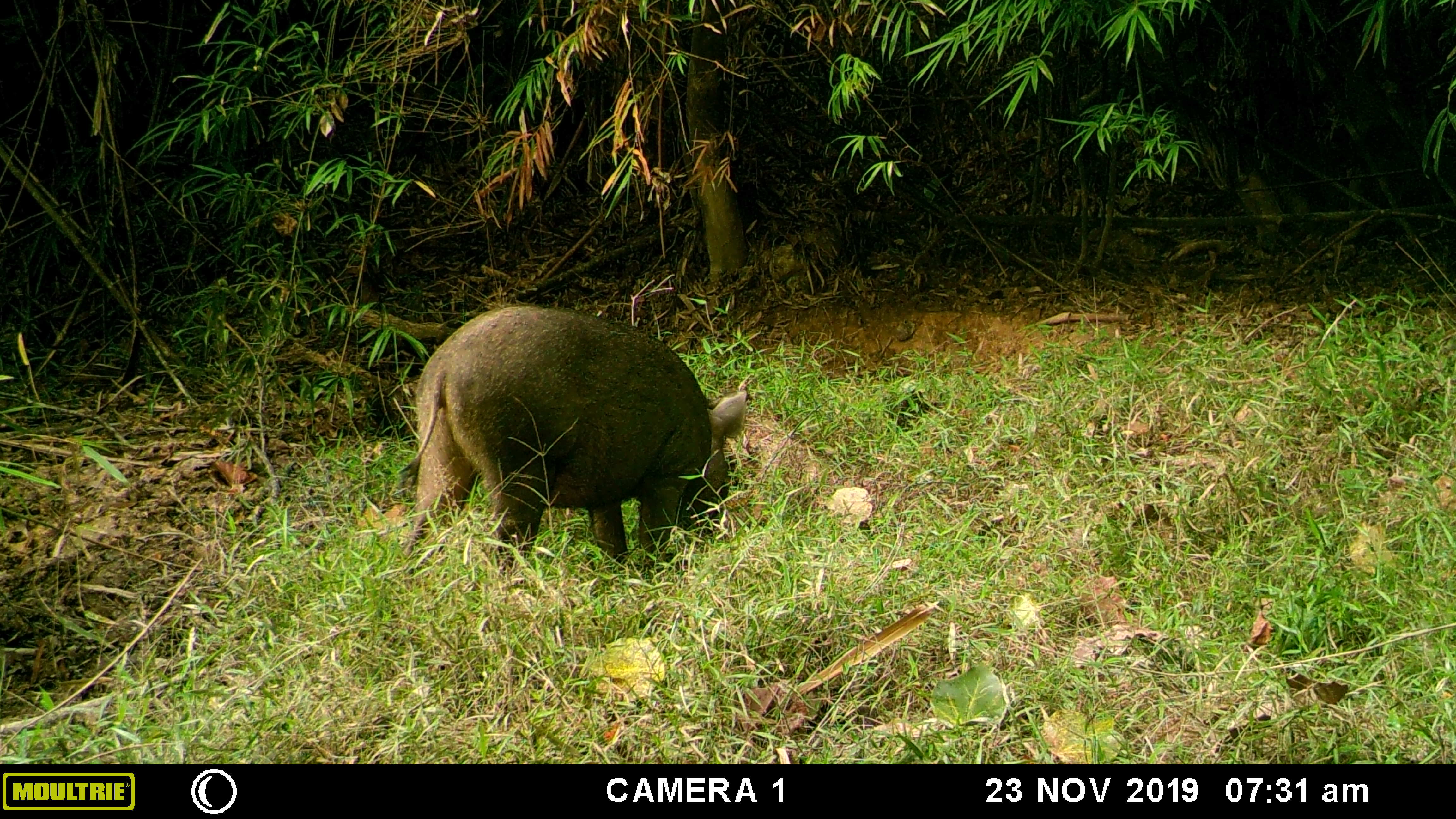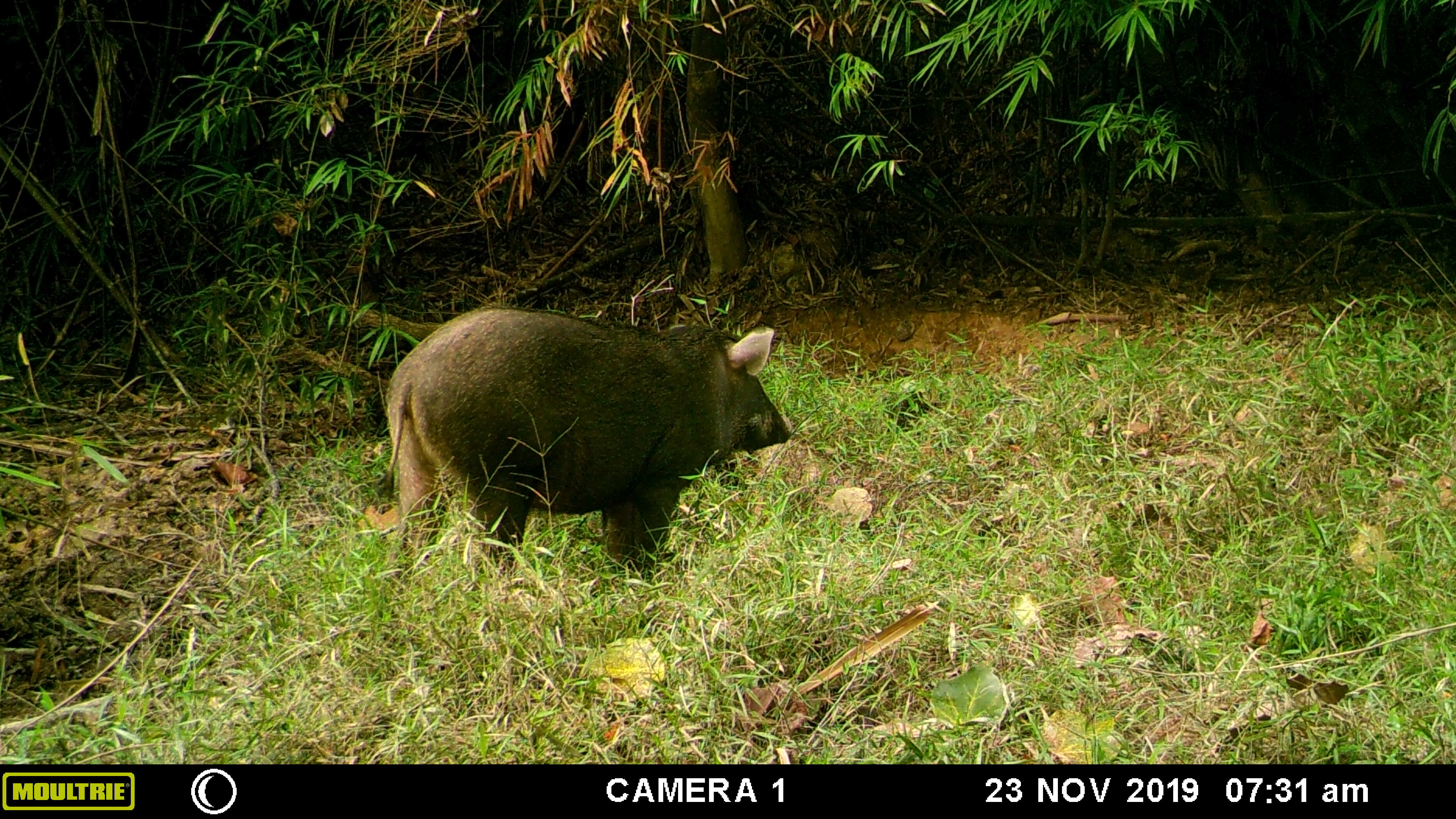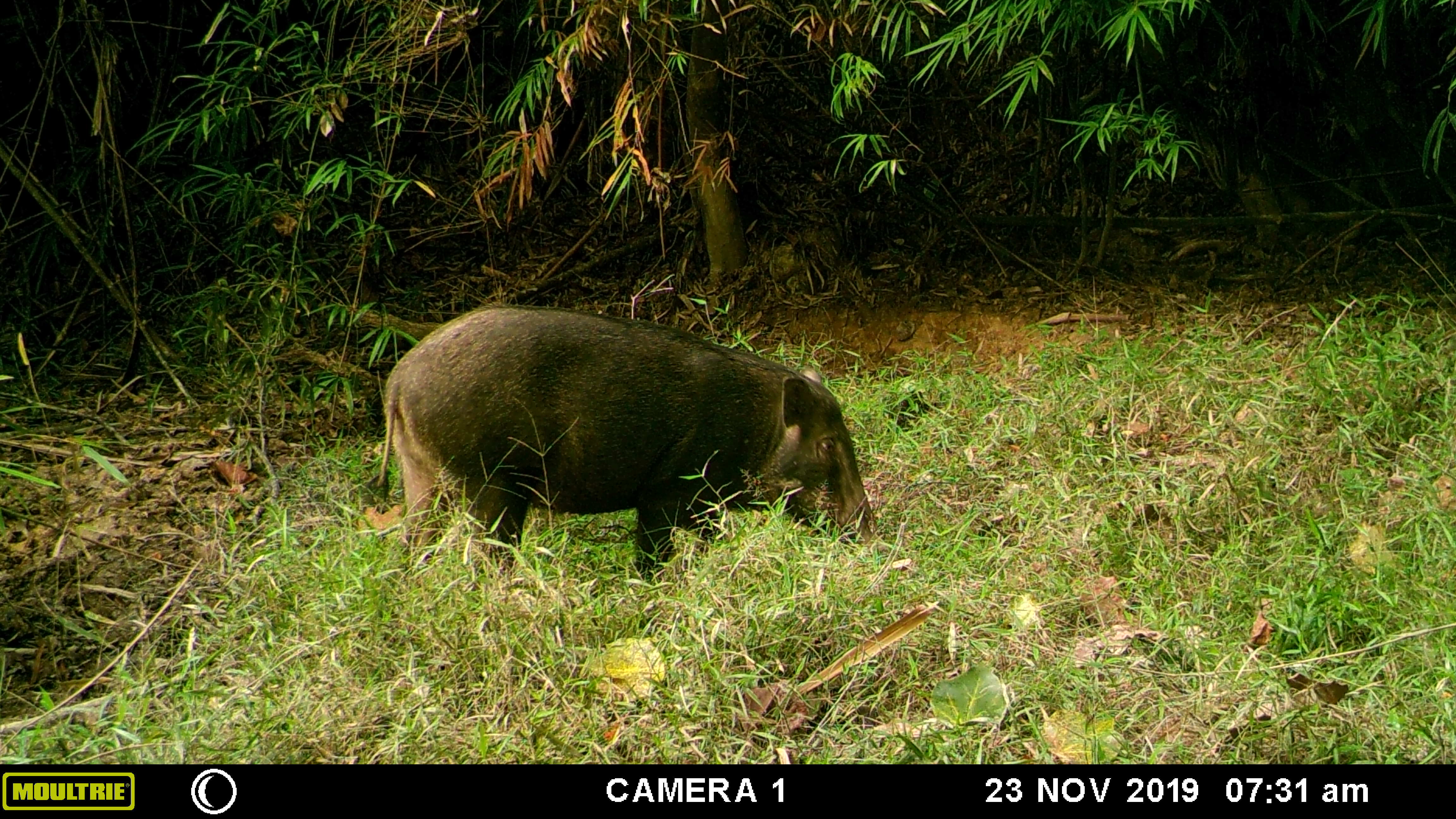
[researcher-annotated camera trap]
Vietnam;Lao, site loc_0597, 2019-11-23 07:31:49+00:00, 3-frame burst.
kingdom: Animalia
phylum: Chordata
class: Mammalia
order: Artiodactyla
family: Suidae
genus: Sus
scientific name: Sus scrofa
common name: eurasian wild pig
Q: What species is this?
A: Eurasian wild pig (Sus scrofa).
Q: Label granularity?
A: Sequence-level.